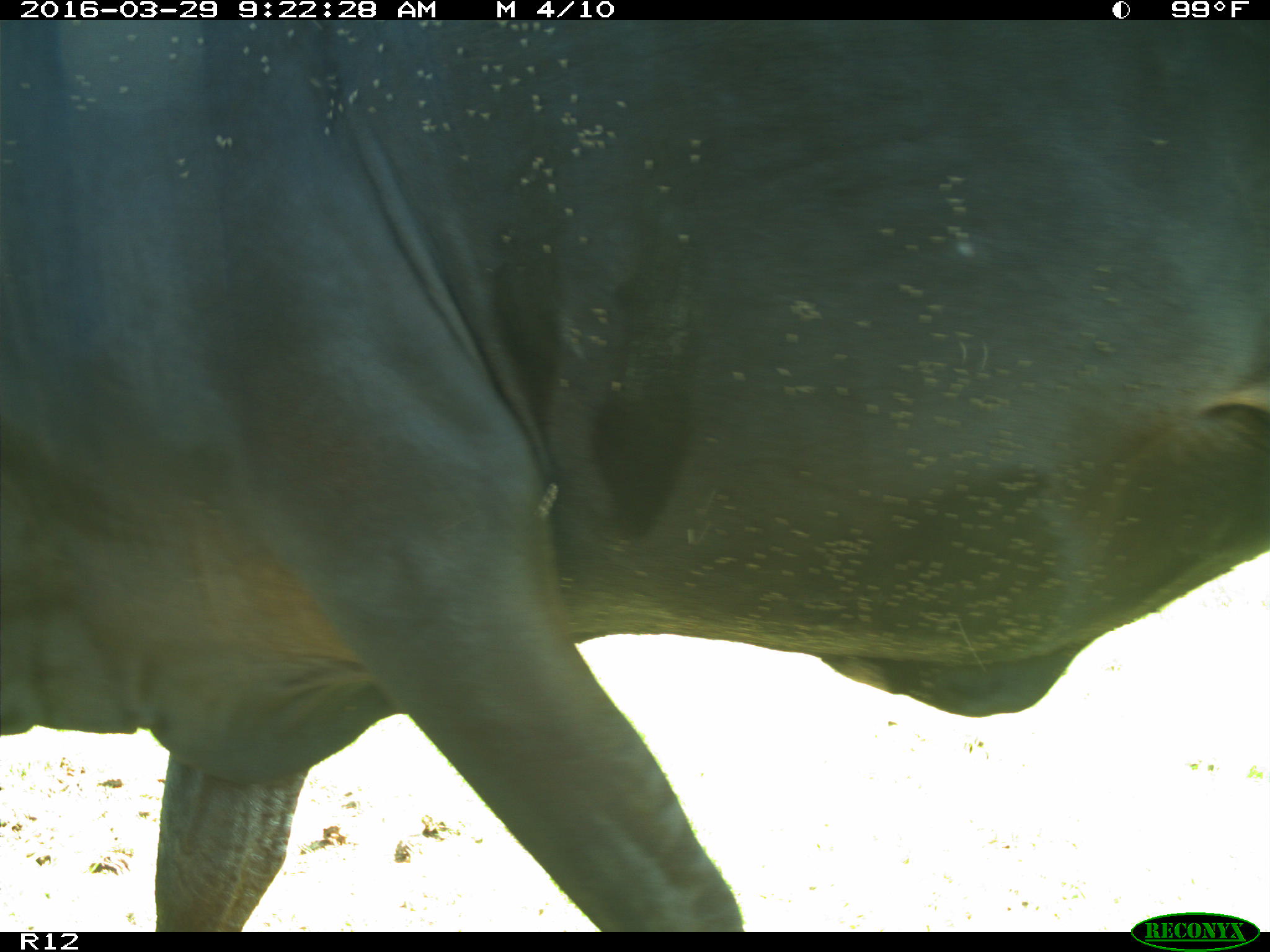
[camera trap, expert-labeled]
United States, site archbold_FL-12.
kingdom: Animalia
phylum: Chordata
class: Mammalia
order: Artiodactyla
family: Bovidae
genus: Bos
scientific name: Bos taurus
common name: domestic cow